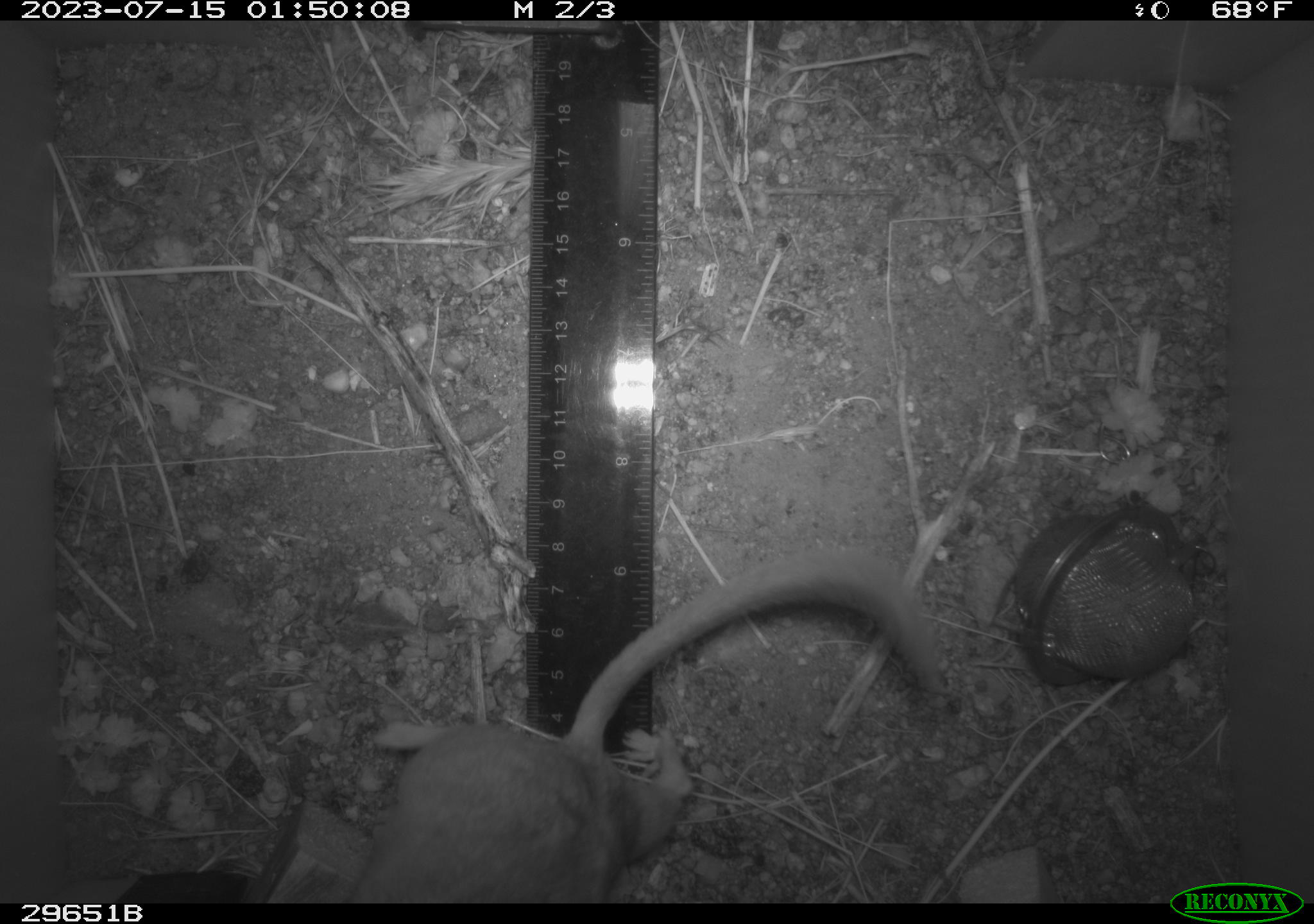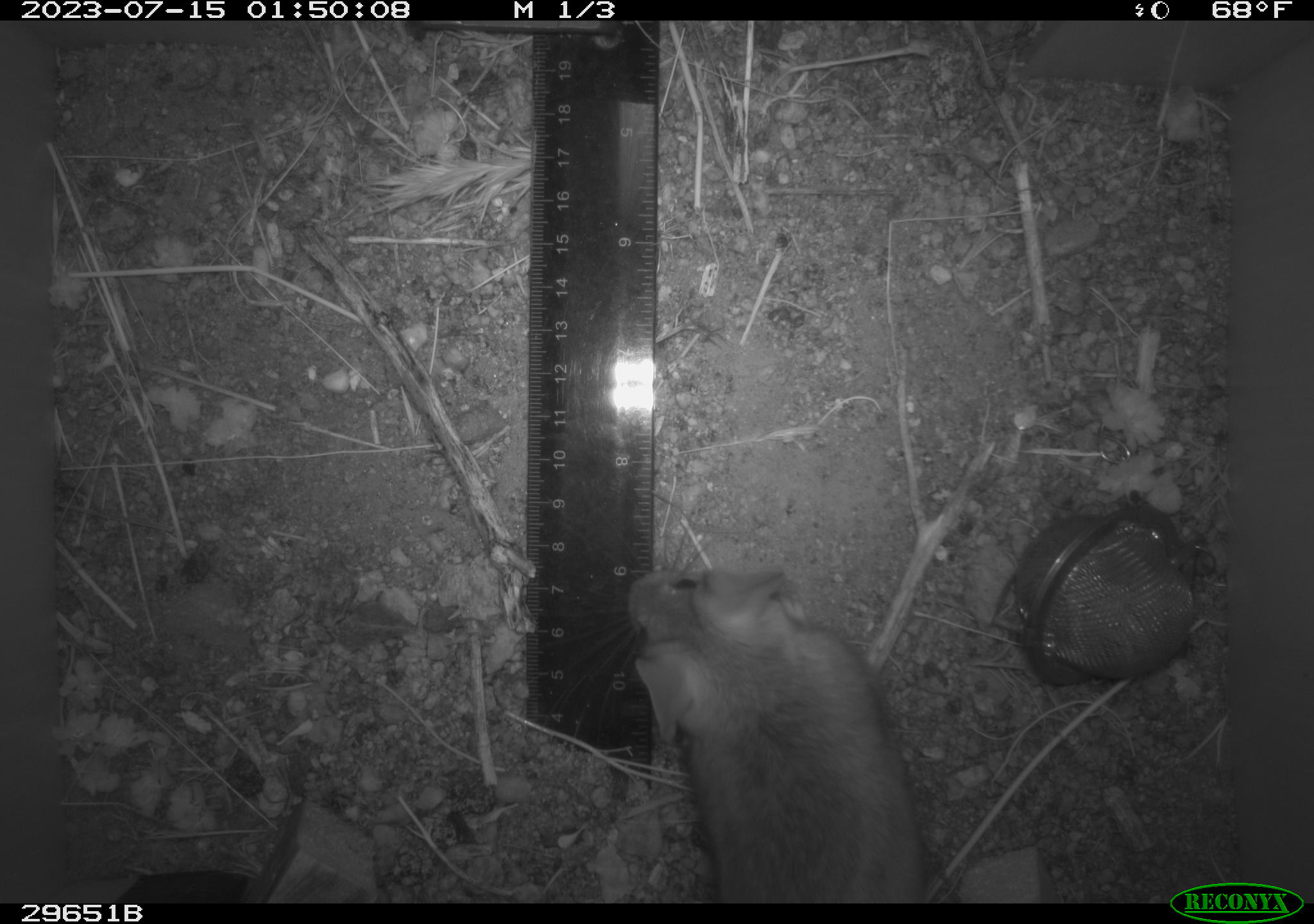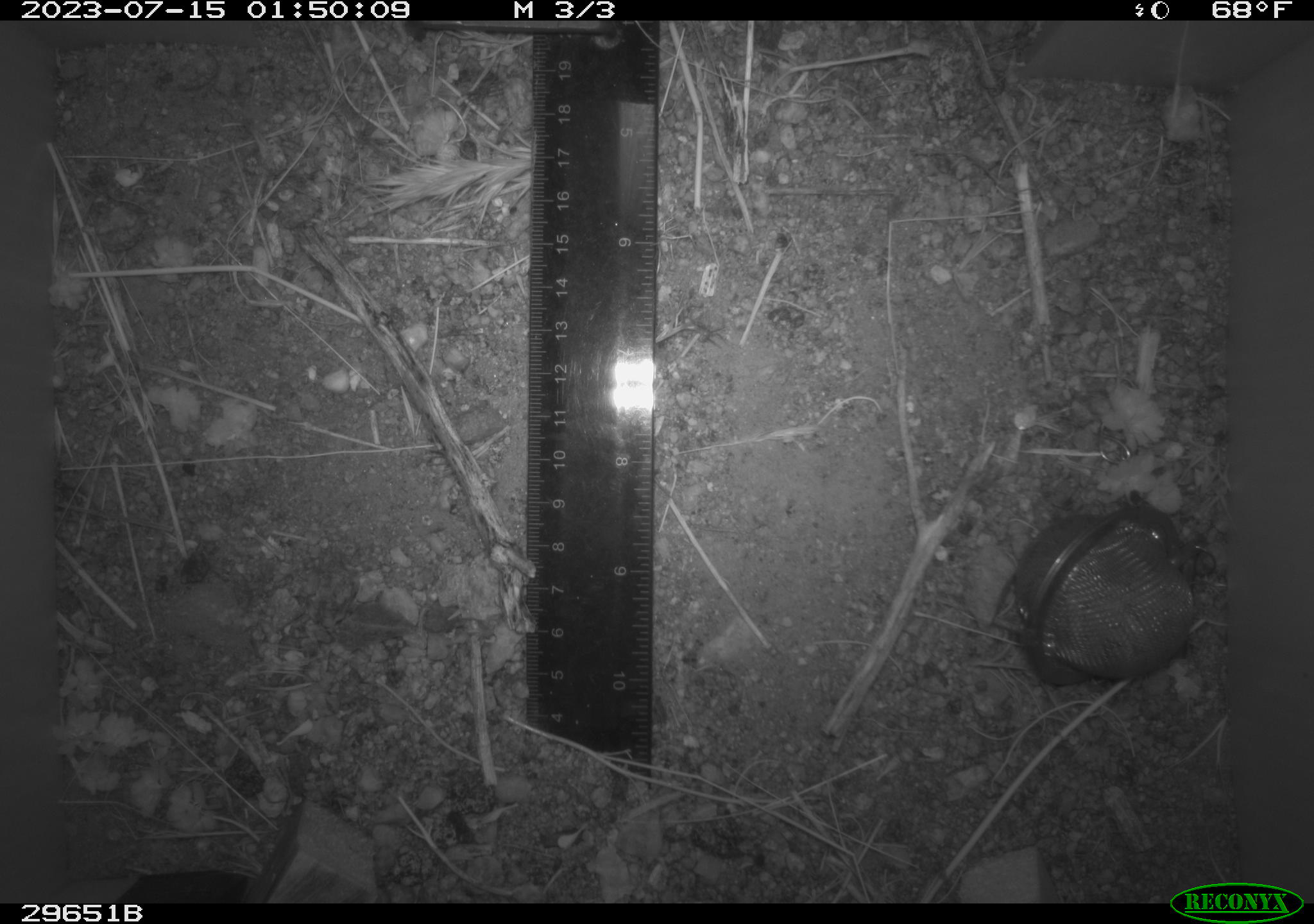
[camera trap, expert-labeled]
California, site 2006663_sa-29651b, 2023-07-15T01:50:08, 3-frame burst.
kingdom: Animalia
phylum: Chordata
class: Mammalia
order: Rodentia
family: Cricetidae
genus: Neotoma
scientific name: Neotoma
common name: pack rat or woodrat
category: neotoma species